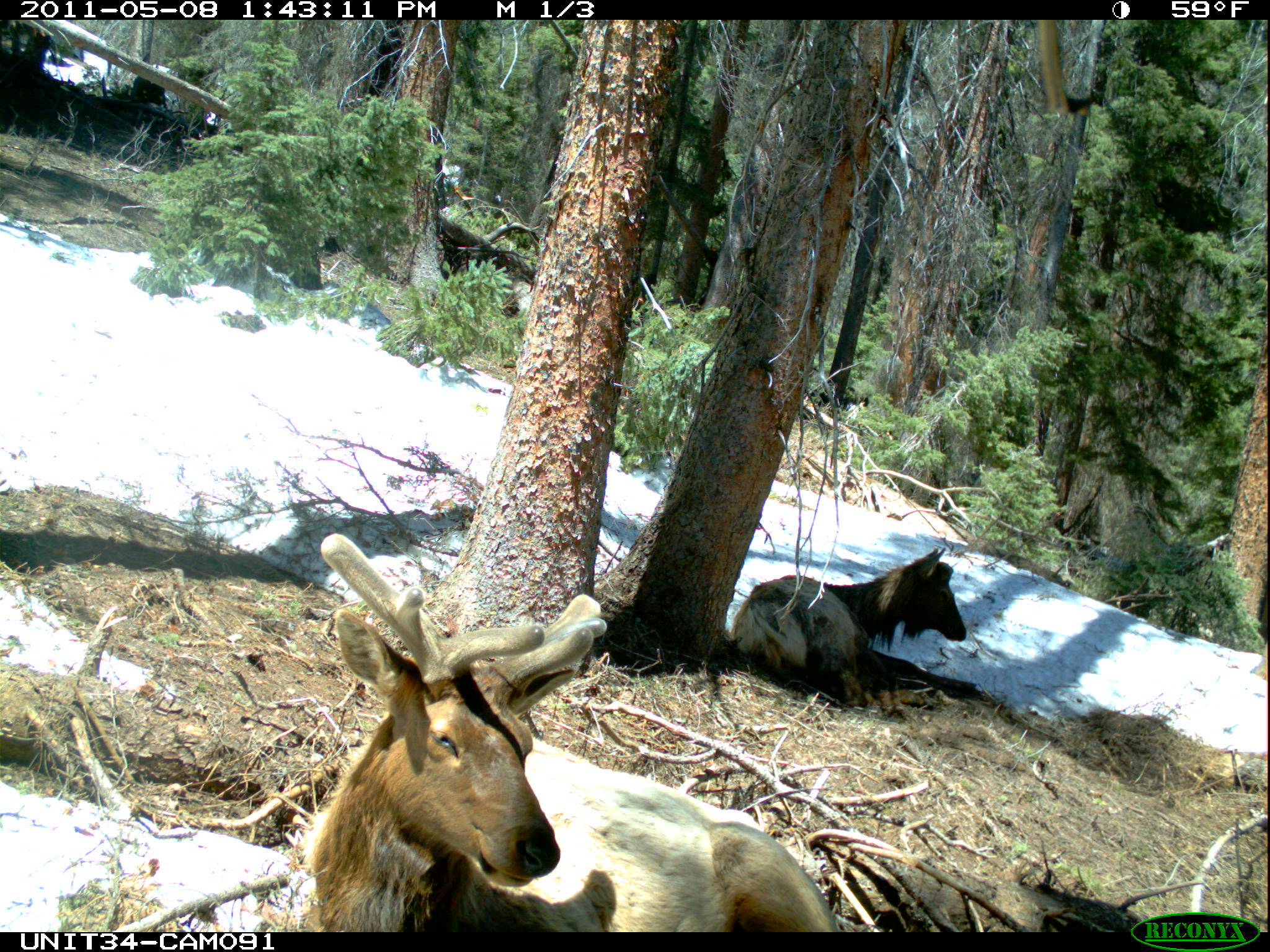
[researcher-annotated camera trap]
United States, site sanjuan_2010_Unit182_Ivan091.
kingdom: Animalia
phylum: Chordata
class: Mammalia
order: Artiodactyla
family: Cervidae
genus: Cervus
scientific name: Cervus elaphus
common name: red deer